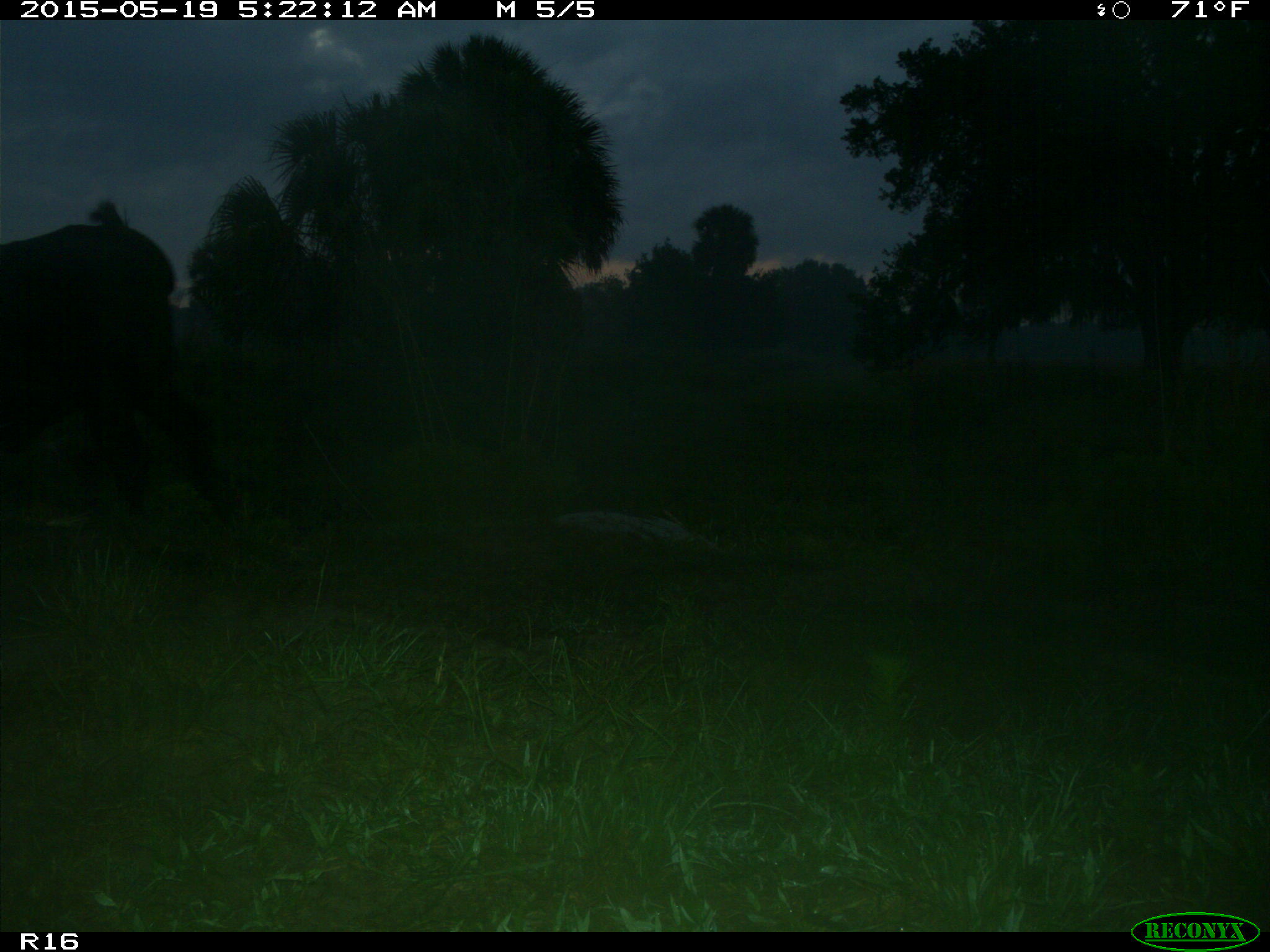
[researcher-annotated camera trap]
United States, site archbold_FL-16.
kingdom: Animalia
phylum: Chordata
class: Mammalia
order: Artiodactyla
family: Bovidae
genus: Bos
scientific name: Bos taurus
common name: domestic cow